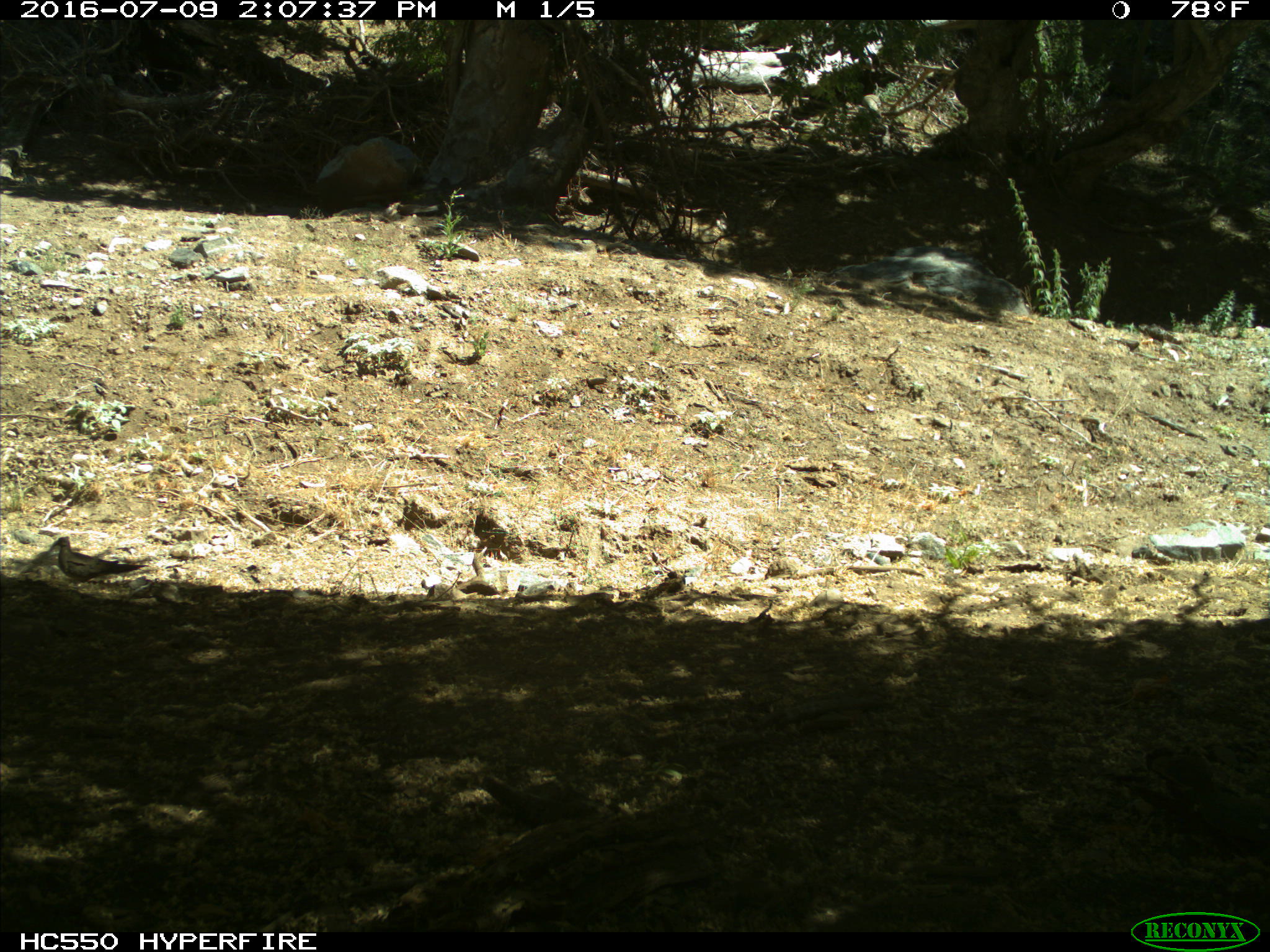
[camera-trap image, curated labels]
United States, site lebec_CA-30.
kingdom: Animalia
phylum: Chordata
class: Aves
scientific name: Aves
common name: birds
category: unidentified bird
Unidentified bird (birds) (Aves).